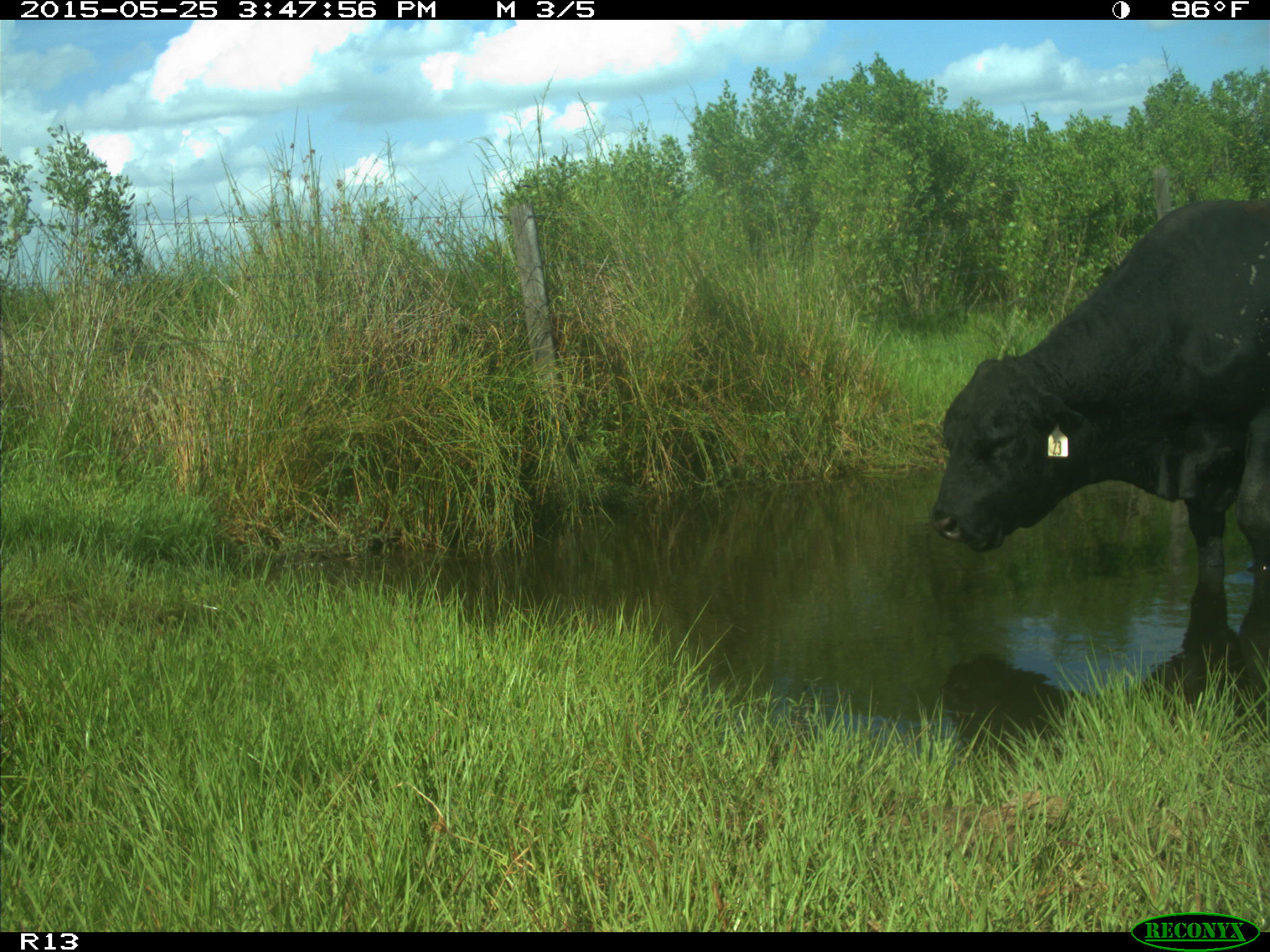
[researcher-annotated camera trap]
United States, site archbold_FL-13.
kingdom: Animalia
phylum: Chordata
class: Mammalia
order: Artiodactyla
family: Bovidae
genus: Bos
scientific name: Bos taurus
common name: domestic cow